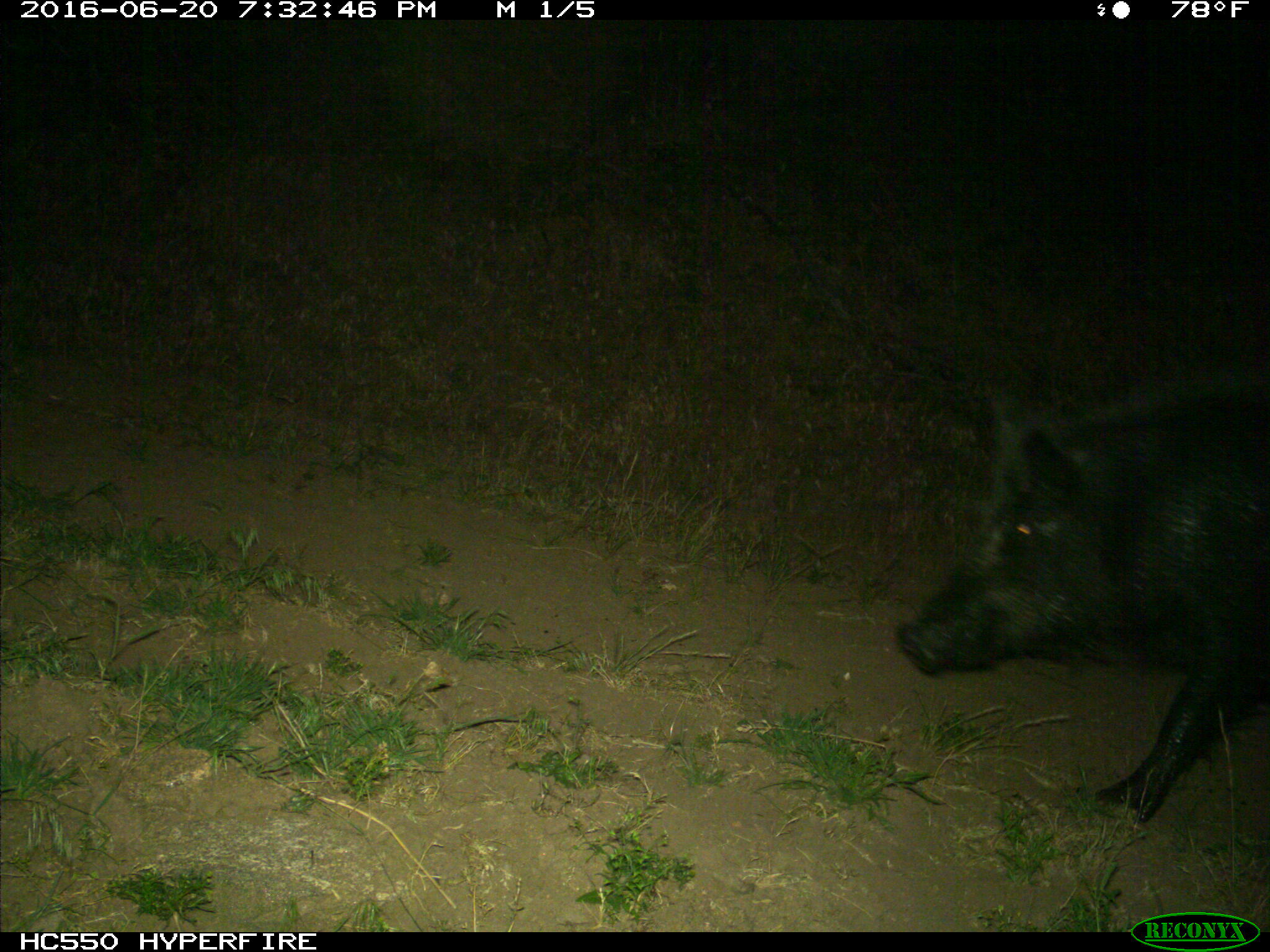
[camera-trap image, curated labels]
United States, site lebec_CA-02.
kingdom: Animalia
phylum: Chordata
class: Mammalia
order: Artiodactyla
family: Suidae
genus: Sus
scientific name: Sus scrofa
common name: wild boar